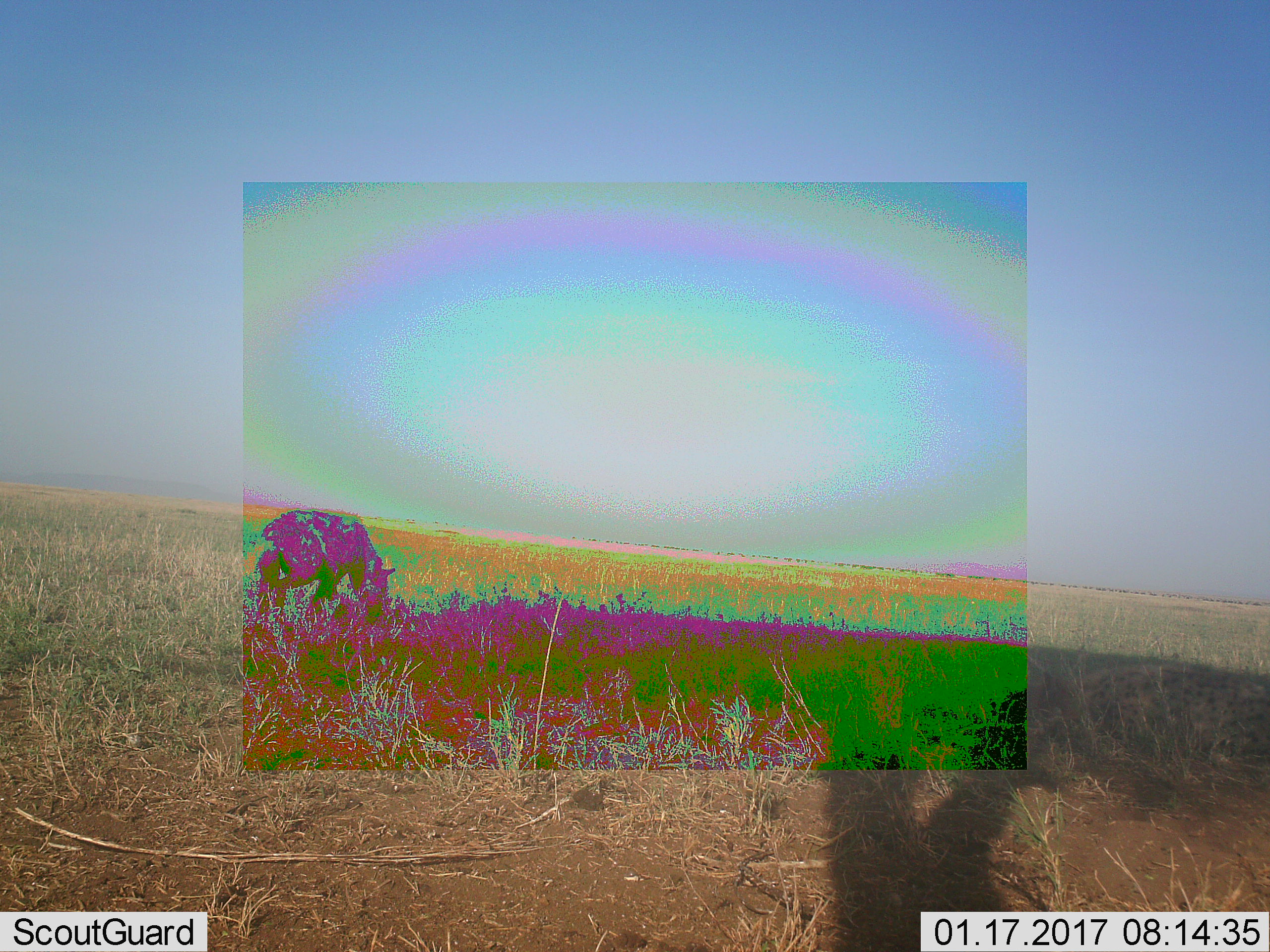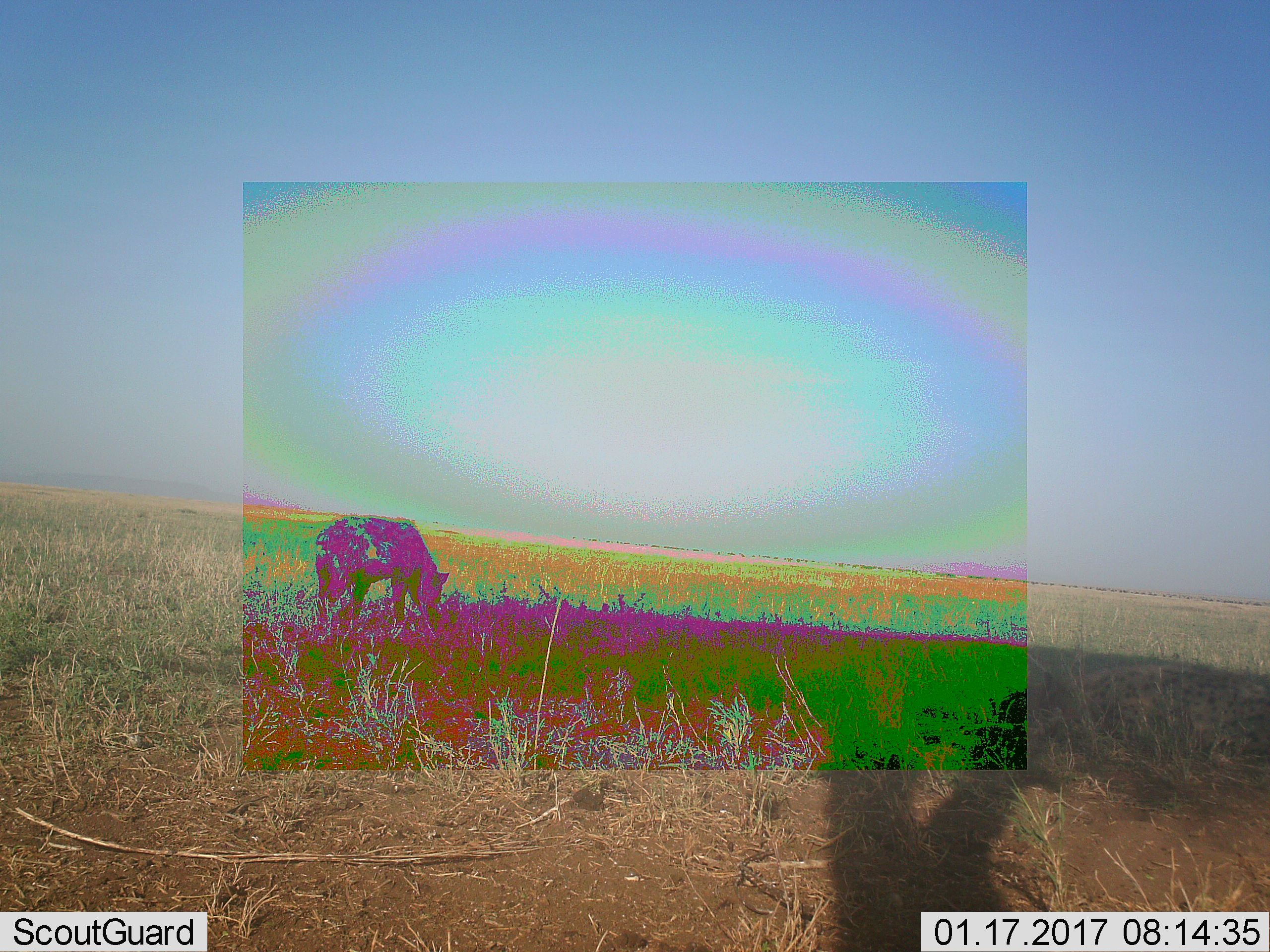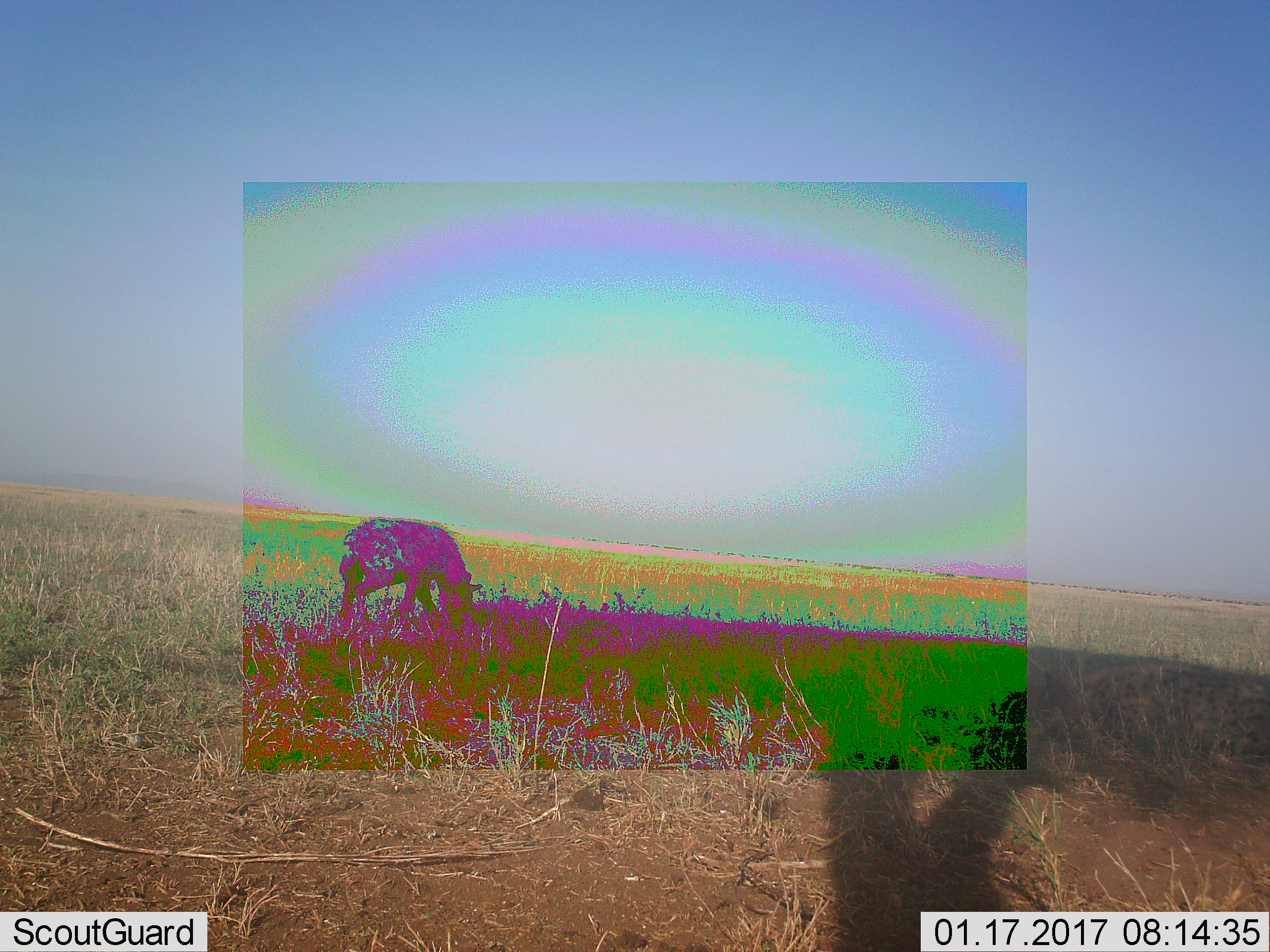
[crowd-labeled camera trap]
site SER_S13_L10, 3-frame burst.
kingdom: Animalia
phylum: Chordata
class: Mammalia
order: Carnivora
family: Hyaenidae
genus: Crocuta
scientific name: Crocuta crocuta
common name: spotted hyena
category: hyenaspotted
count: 1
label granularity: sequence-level